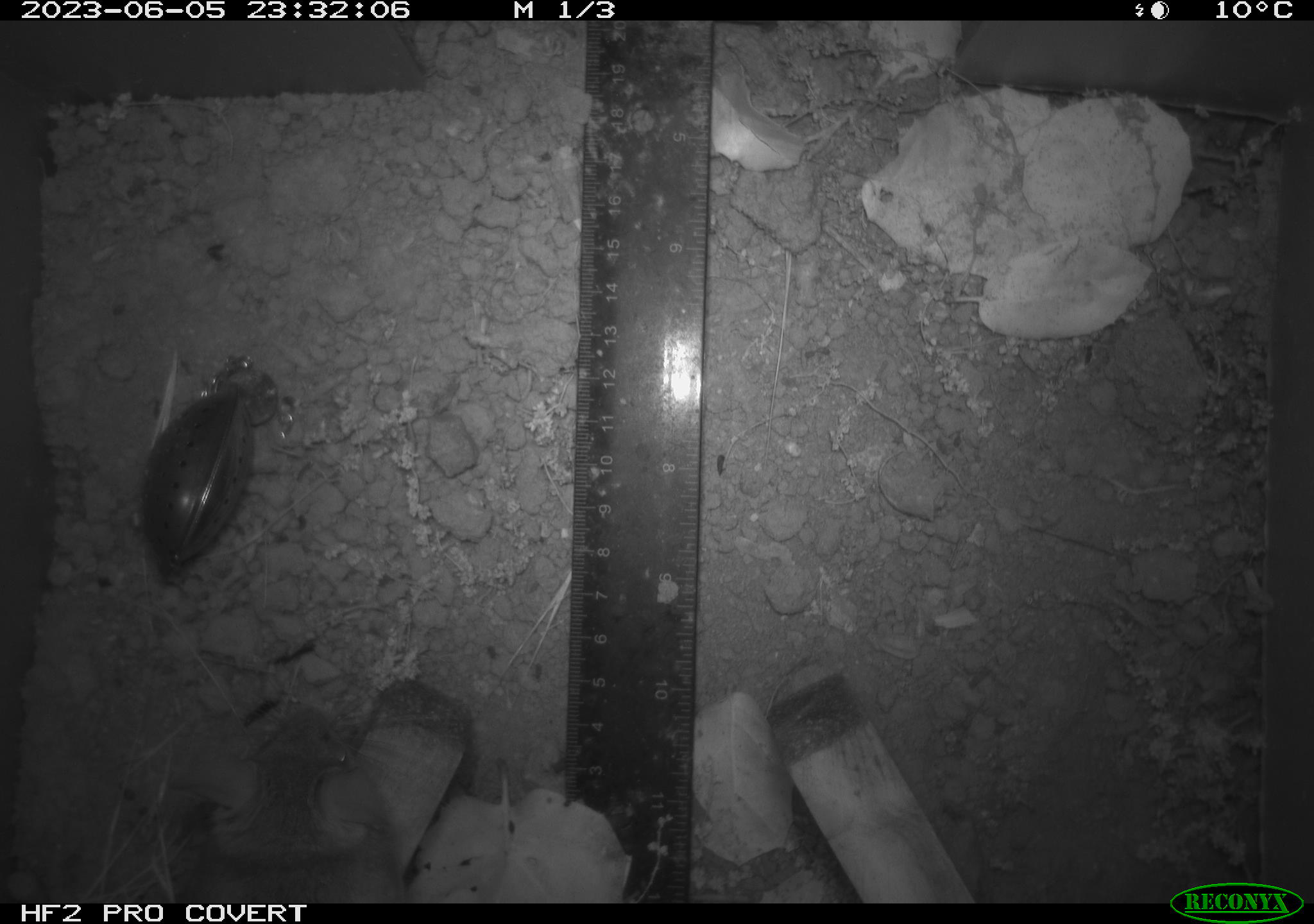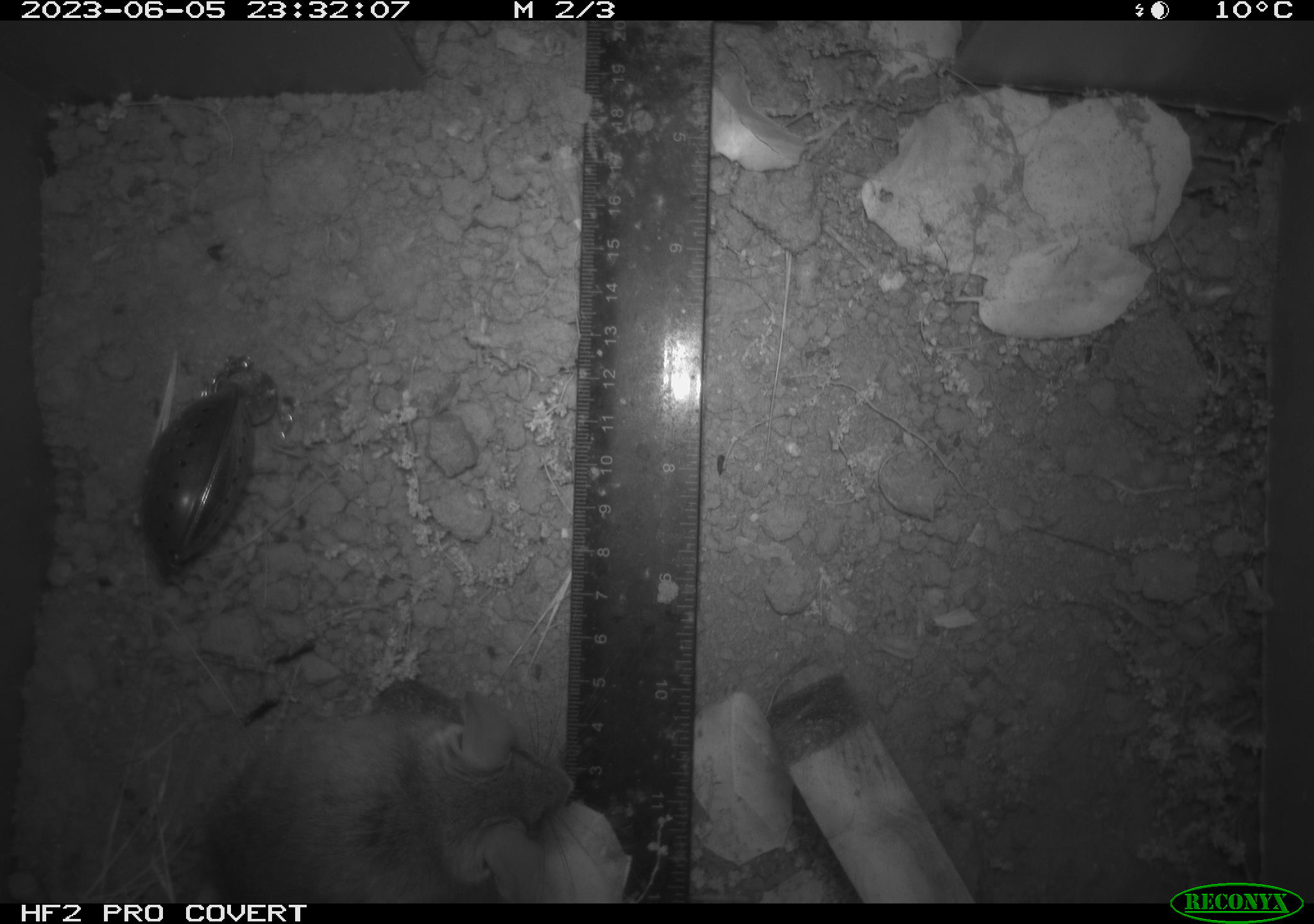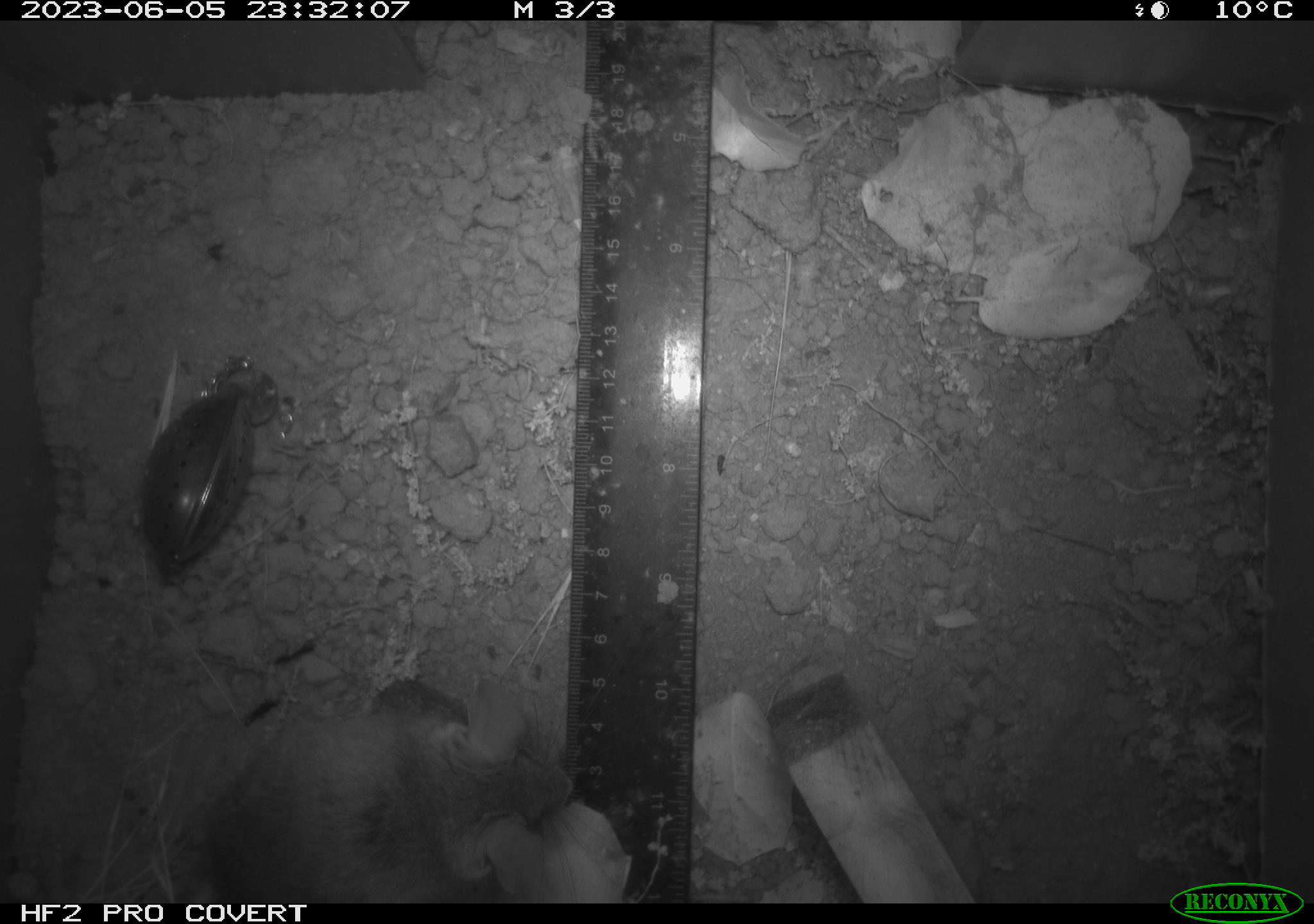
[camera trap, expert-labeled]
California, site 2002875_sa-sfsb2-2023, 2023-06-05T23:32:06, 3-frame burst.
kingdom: Animalia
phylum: Chordata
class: Mammalia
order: Rodentia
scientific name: Rodentia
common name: mouse species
Mouse species (Rodentia).